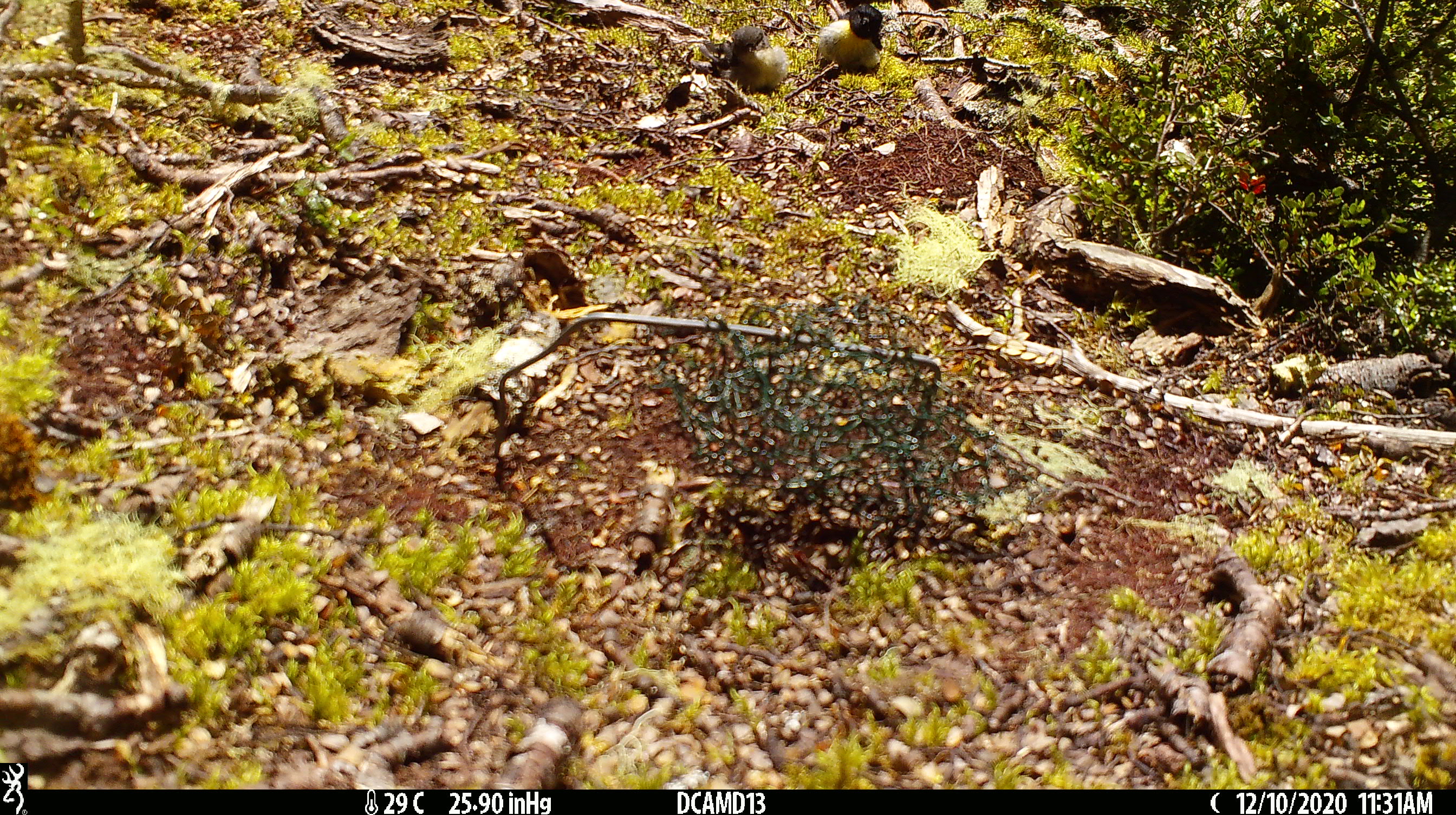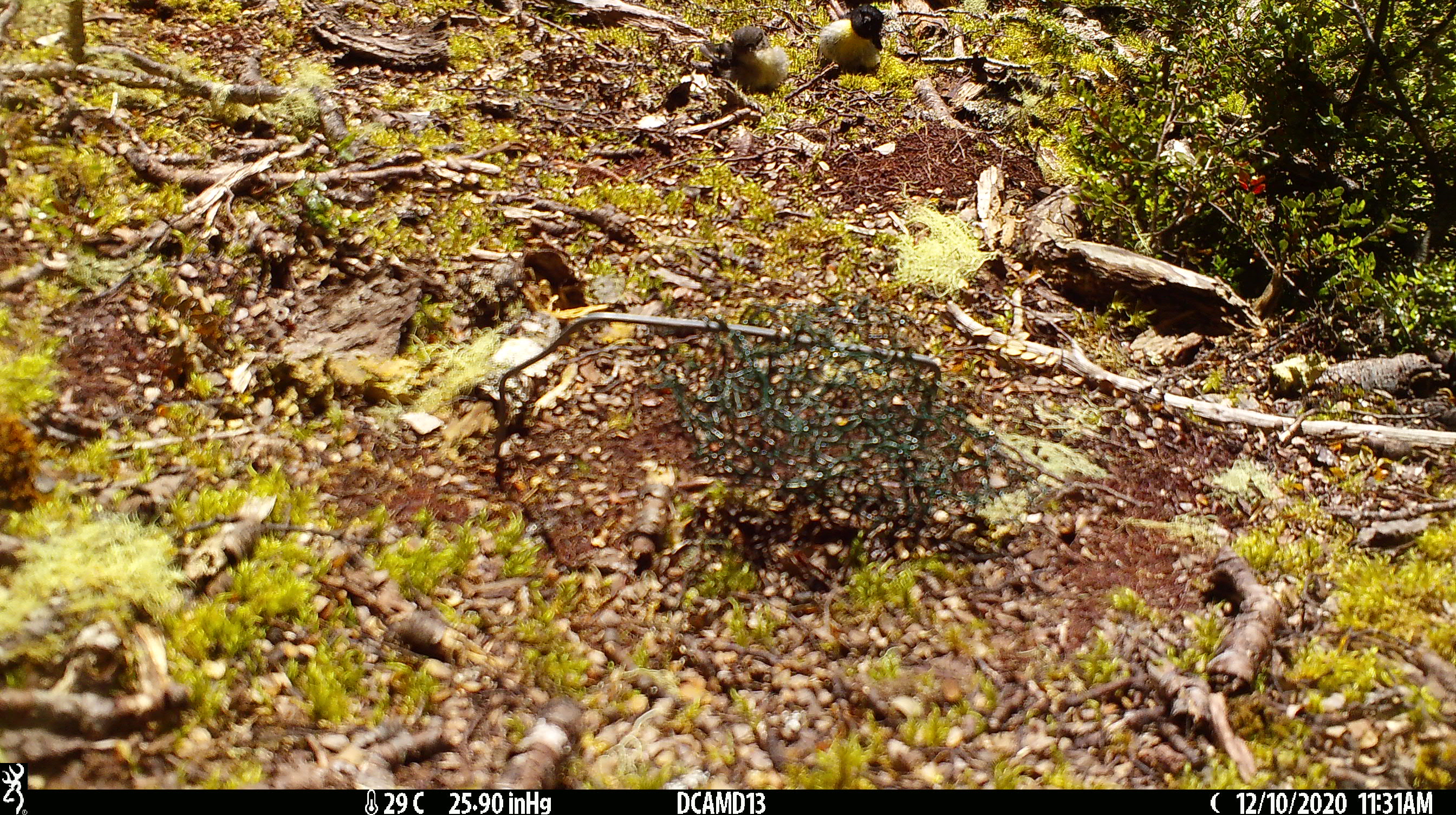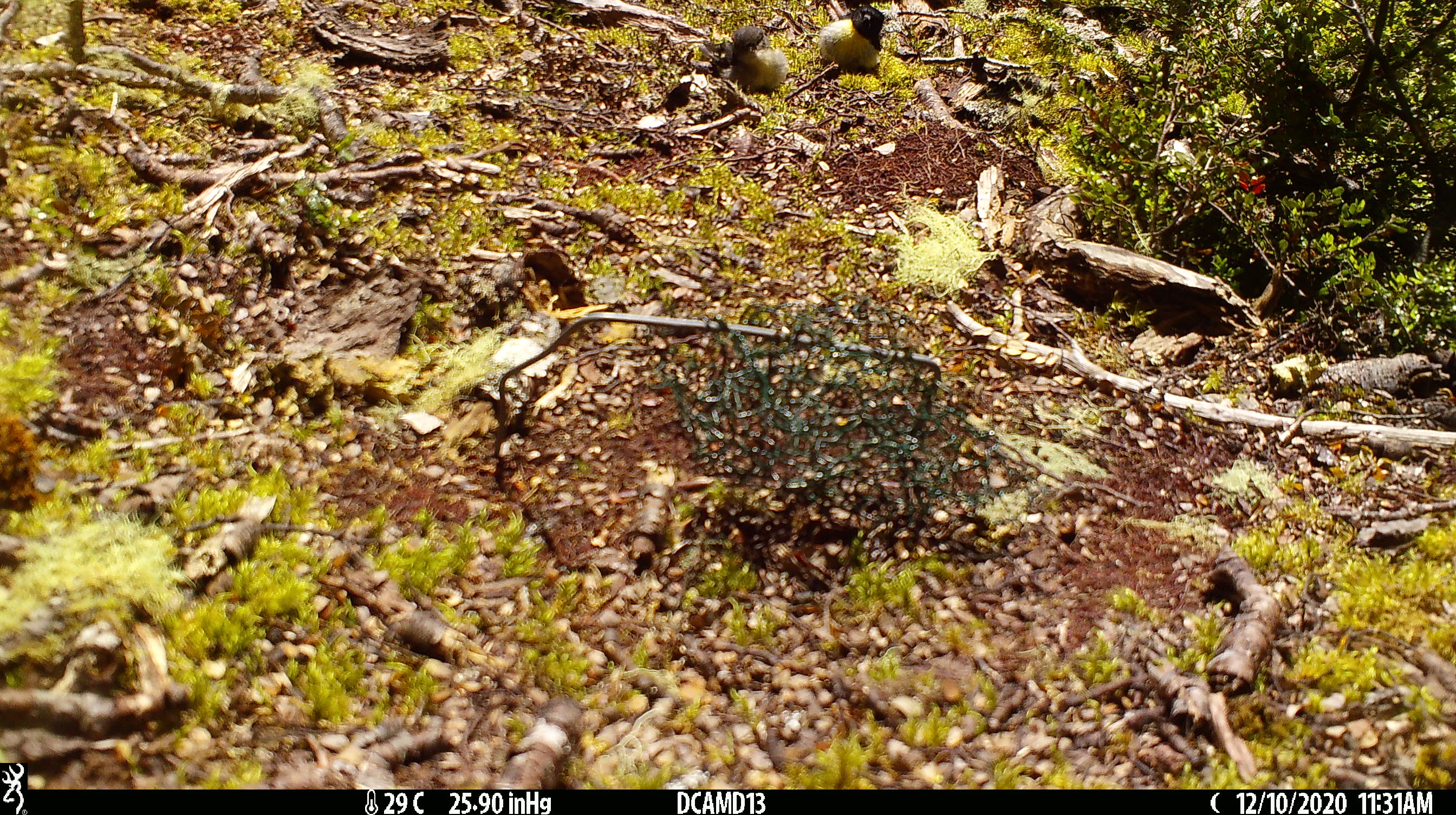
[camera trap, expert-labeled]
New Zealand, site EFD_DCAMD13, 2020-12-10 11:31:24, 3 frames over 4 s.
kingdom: Animalia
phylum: Chordata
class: Aves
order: Passeriformes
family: Petroicidae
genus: Petroica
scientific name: Petroica macrocephala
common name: tomtit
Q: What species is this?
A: Tomtit (Petroica macrocephala).